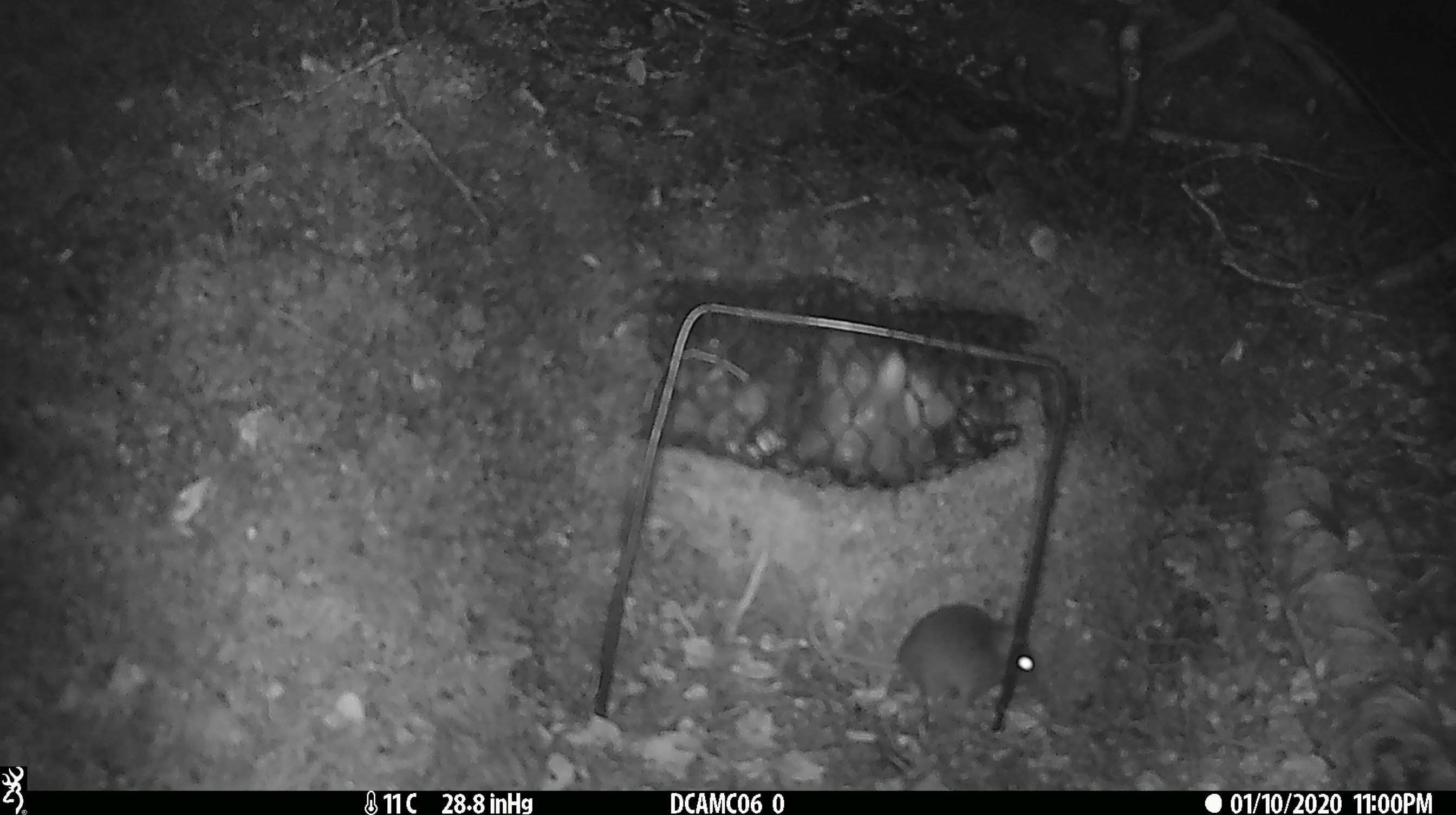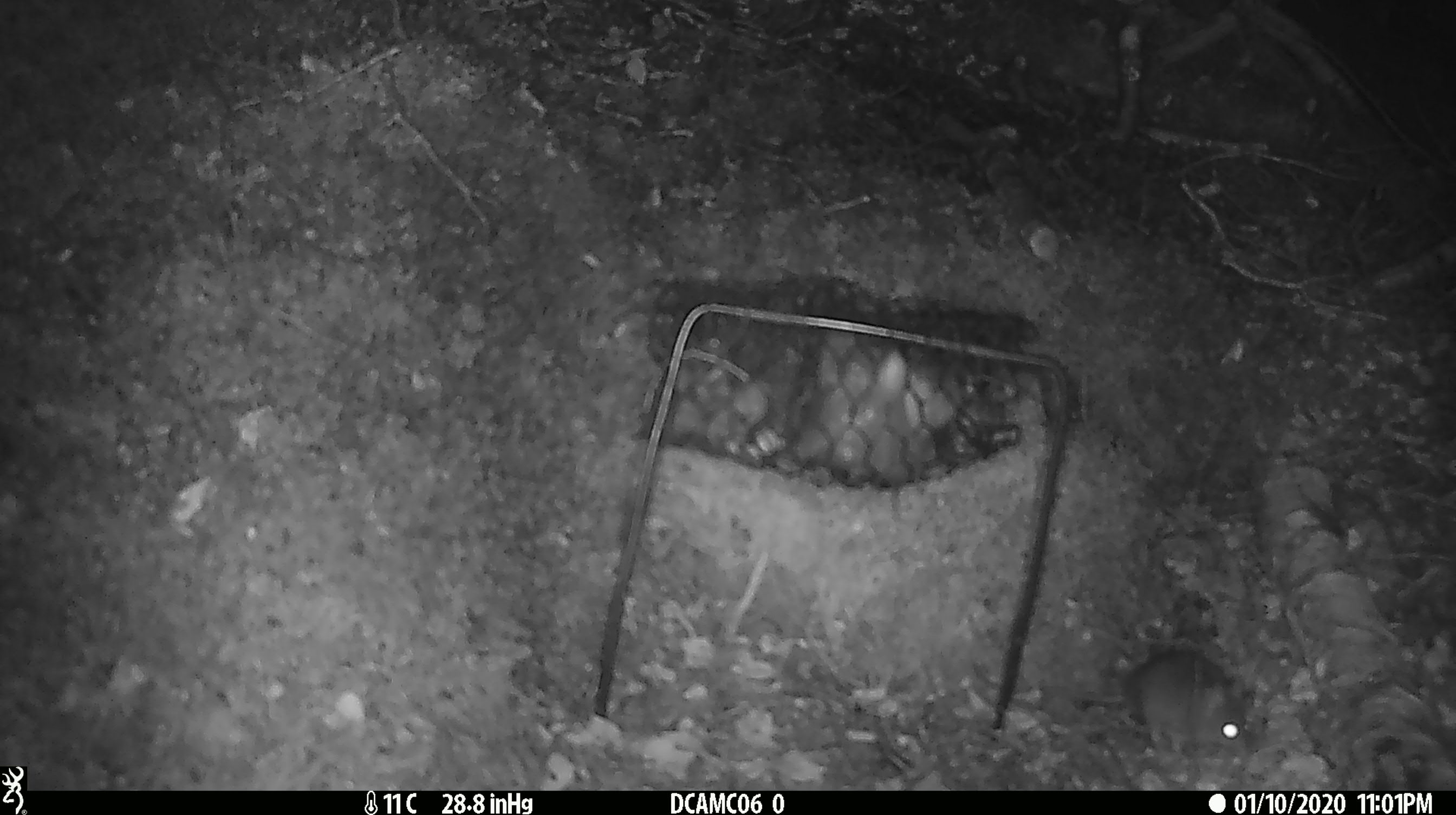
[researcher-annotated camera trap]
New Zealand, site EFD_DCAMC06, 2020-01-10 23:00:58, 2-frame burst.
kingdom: Animalia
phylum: Chordata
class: Mammalia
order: Rodentia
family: Muridae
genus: Mus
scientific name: Mus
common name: mouse